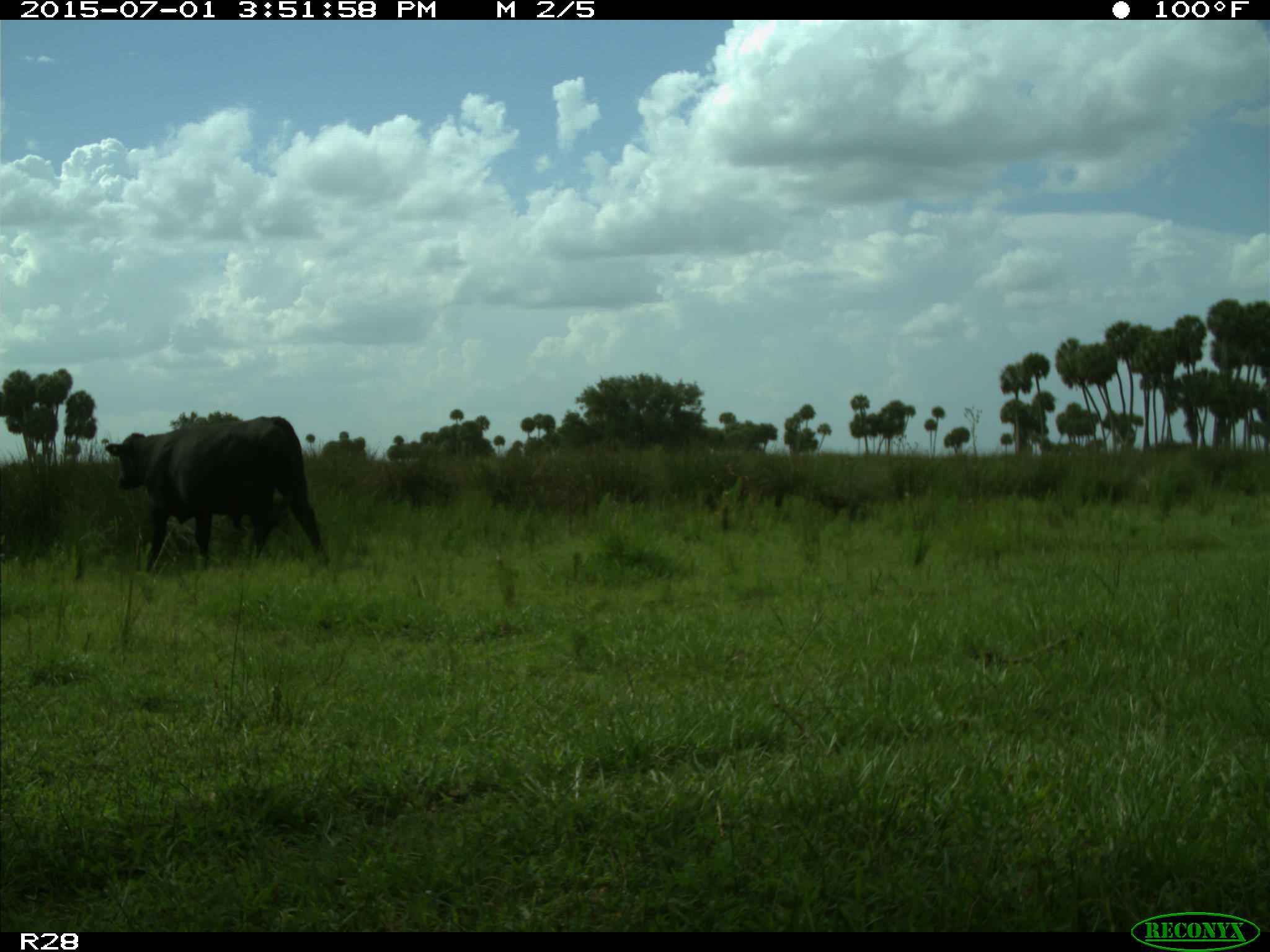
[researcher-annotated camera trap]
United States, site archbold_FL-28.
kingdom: Animalia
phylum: Chordata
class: Mammalia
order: Artiodactyla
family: Bovidae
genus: Bos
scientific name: Bos taurus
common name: domestic cow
Bos taurus (domestic cow).